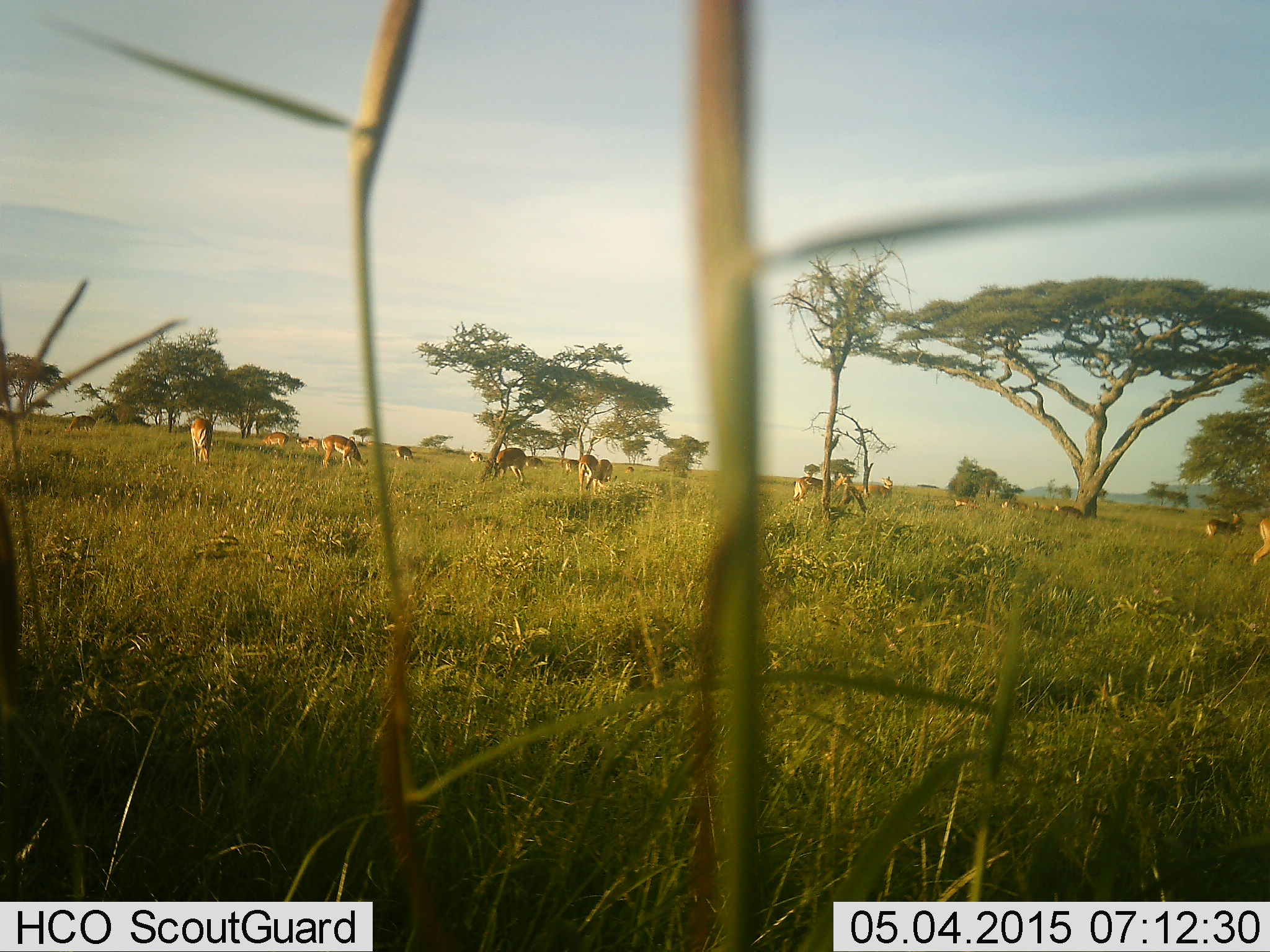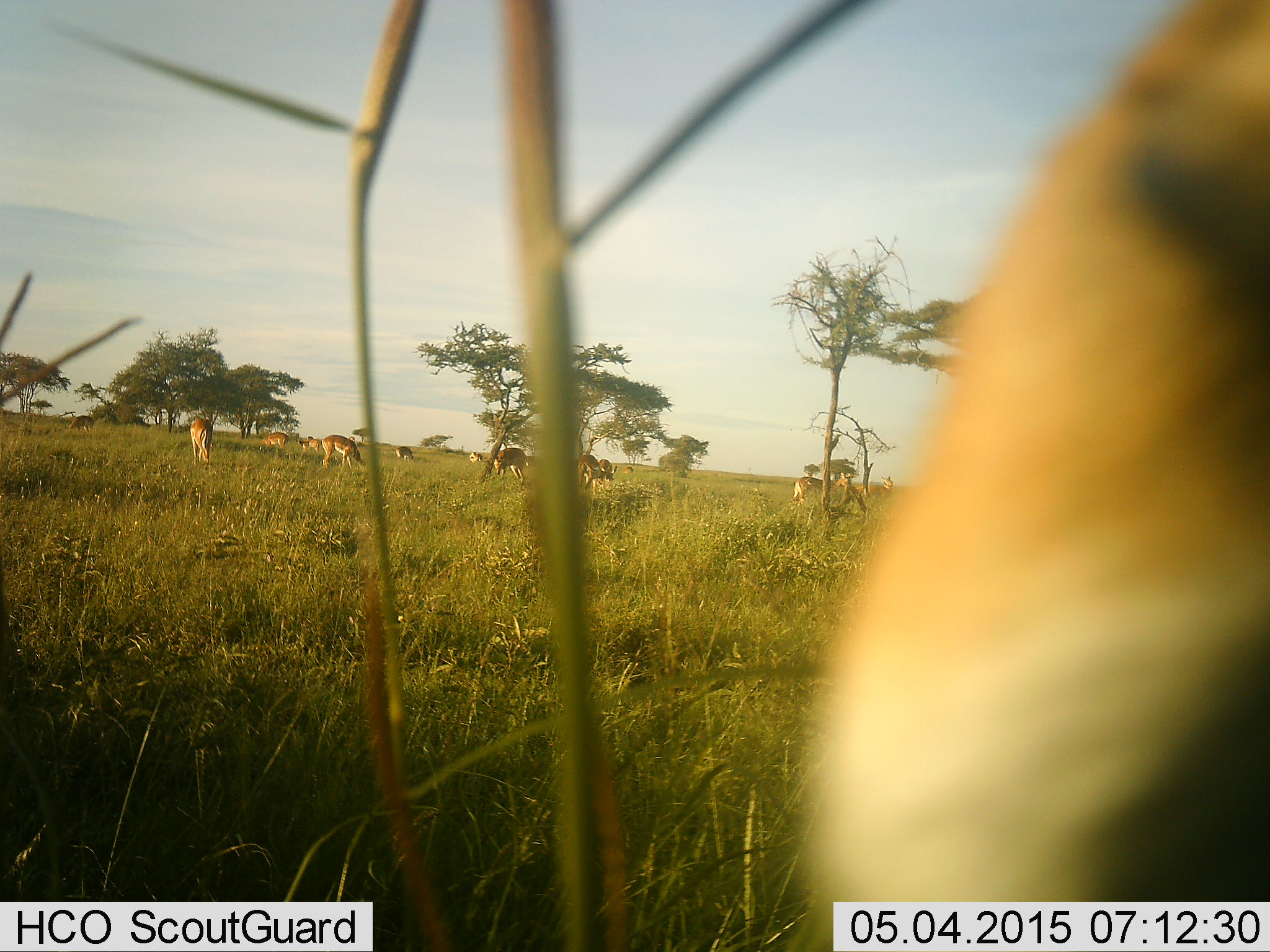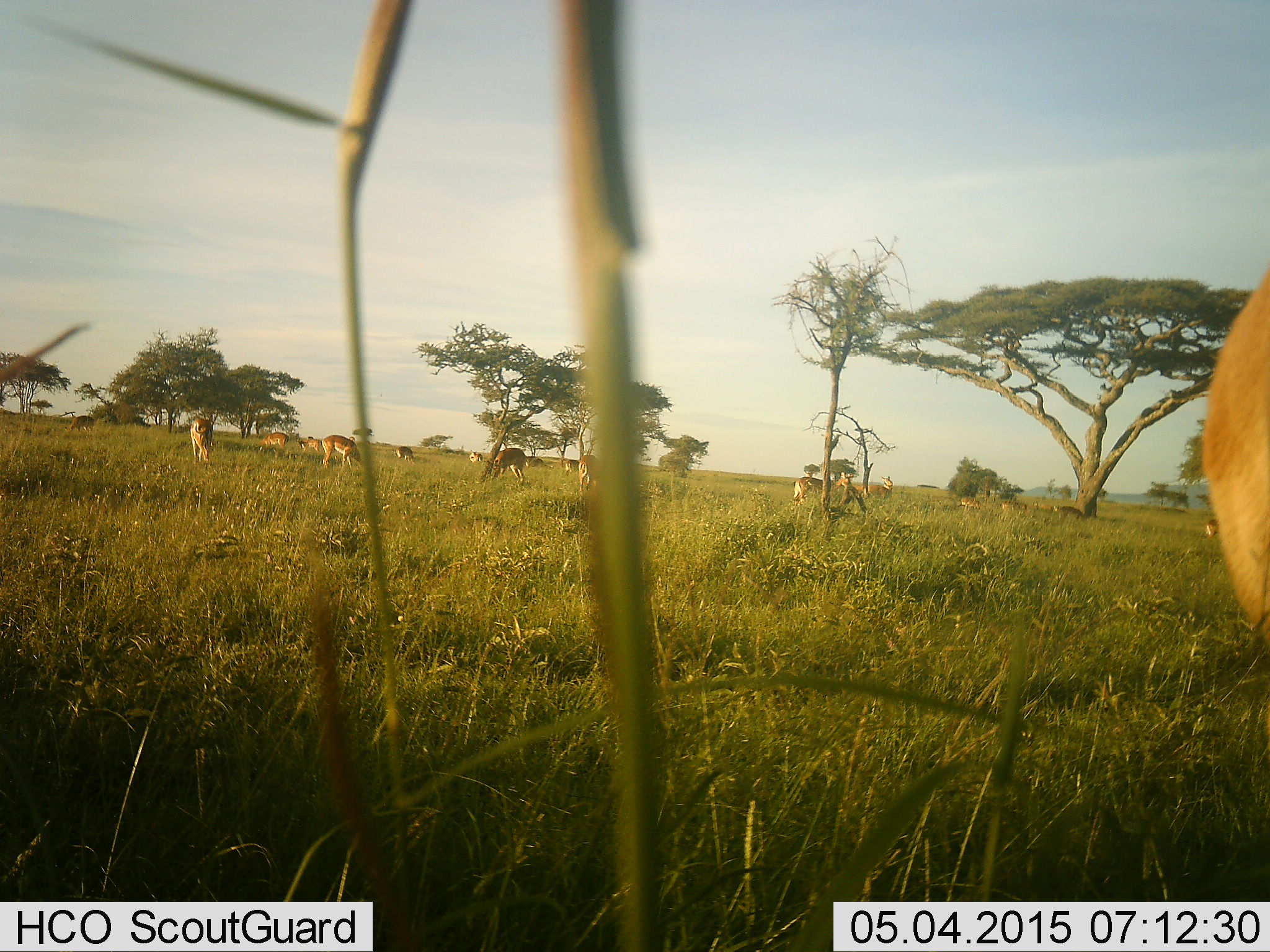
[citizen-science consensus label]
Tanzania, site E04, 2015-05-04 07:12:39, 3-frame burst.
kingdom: Animalia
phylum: Chordata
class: Mammalia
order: Artiodactyla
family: Bovidae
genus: Nanger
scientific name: Nanger granti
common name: grant's gazelle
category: gazellegrants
Gazellegrants (grant's gazelle) (Nanger granti), count 11-50. Behavior (volunteer vote fractions): standing 50%, resting 10%, moving 40%, interacting 0%. Young present (vote fraction): 0%. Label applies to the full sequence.